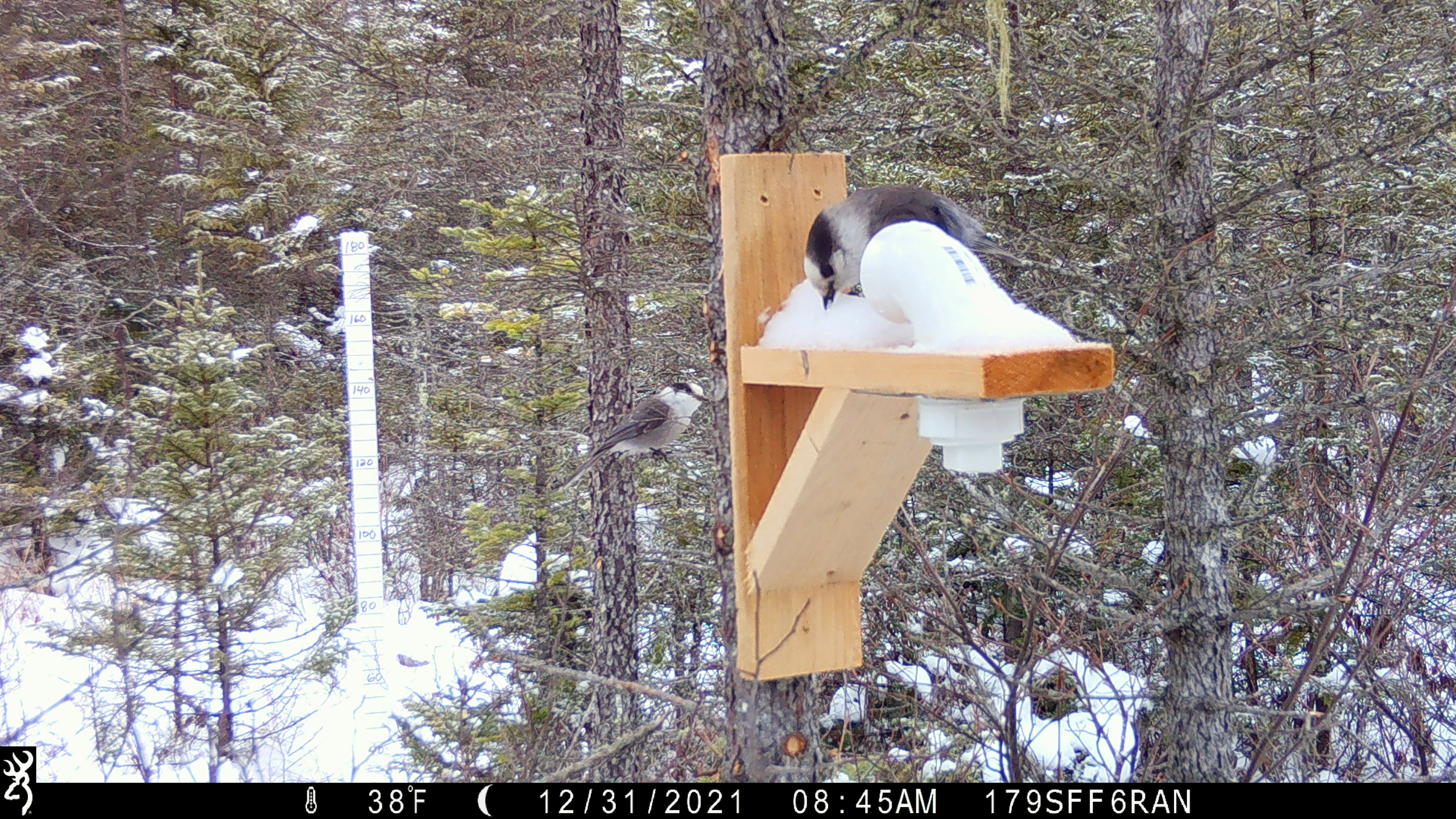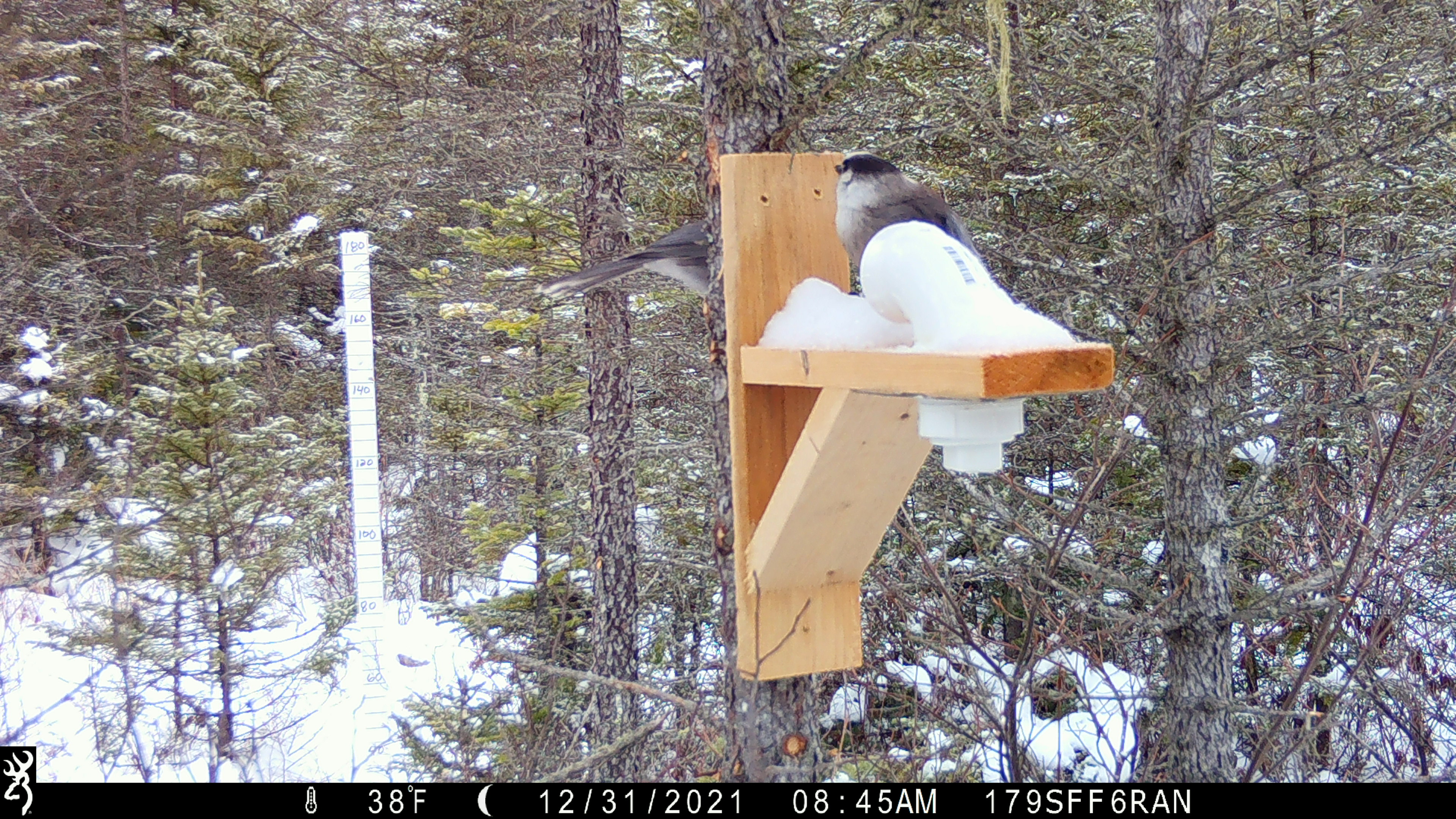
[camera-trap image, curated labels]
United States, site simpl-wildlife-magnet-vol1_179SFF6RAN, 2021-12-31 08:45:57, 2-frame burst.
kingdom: Animalia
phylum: Chordata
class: Aves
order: Passeriformes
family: Corvidae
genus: Perisoreus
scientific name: Perisoreus canadensis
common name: canada jay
Canada jay (Perisoreus canadensis).